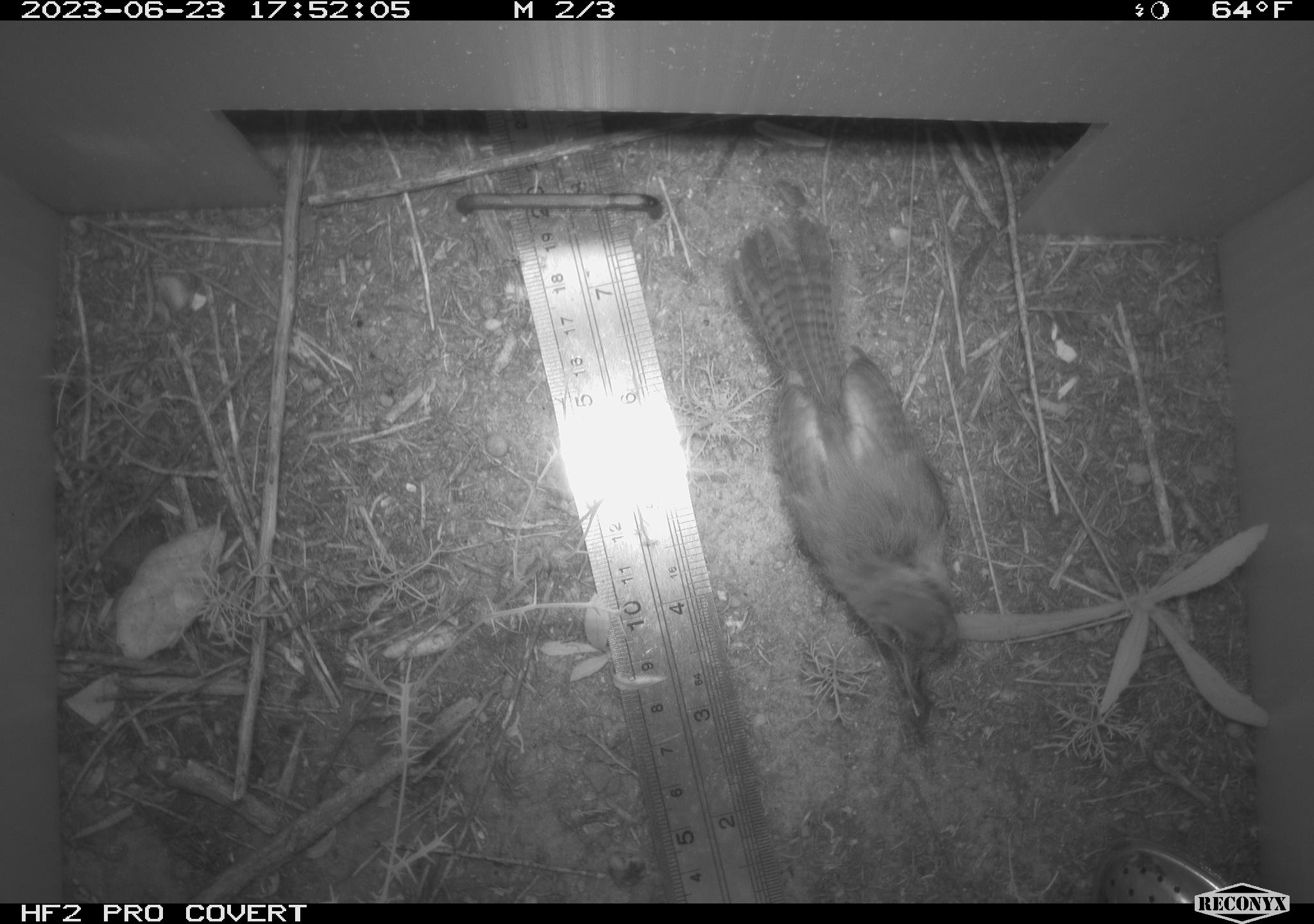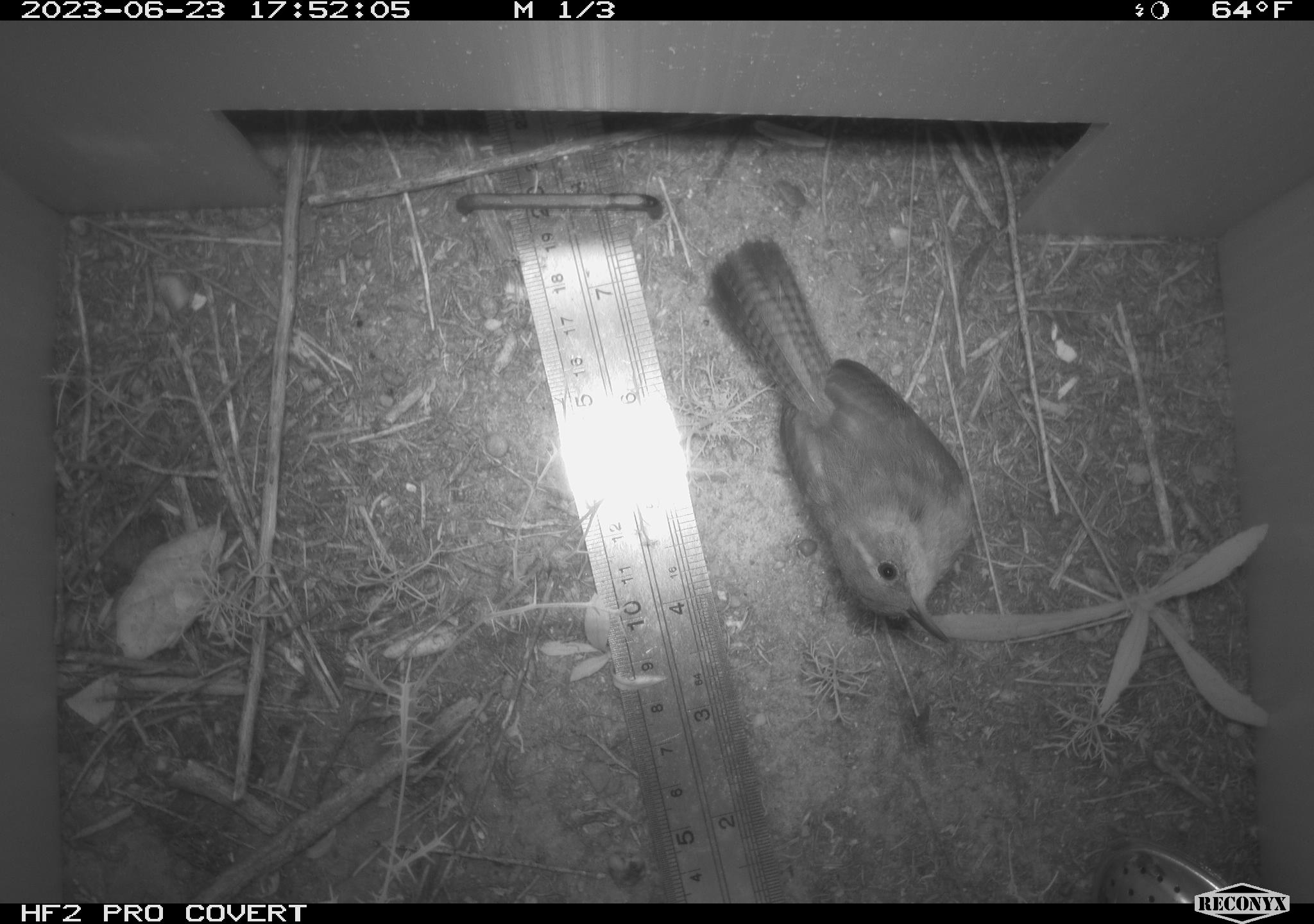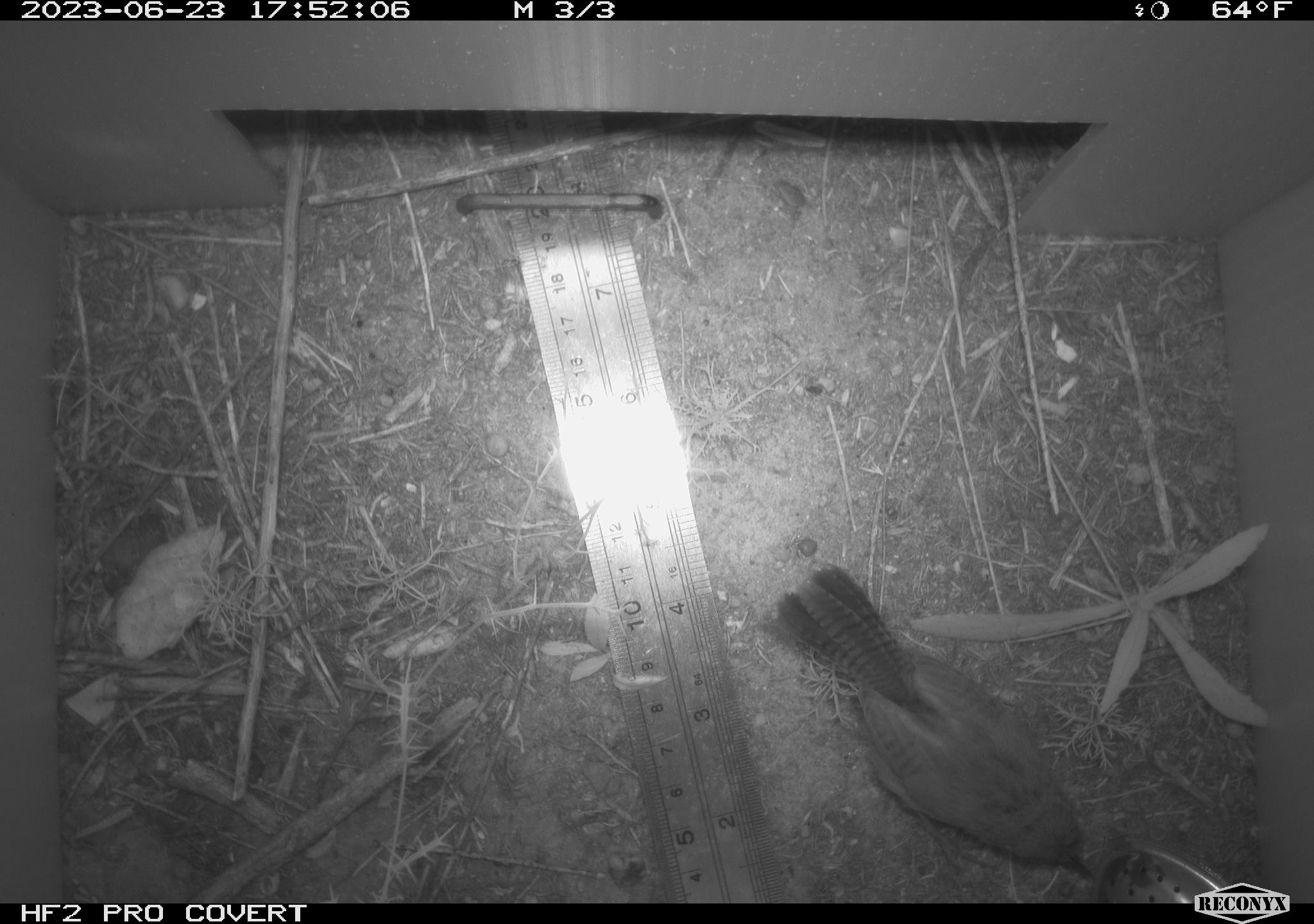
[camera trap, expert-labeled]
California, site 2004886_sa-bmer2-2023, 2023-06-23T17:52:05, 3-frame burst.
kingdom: Animalia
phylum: Chordata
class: Aves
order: Passeriformes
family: Troglodytidae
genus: Thryomanes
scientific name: Thryomanes bewickii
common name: bewick's wren